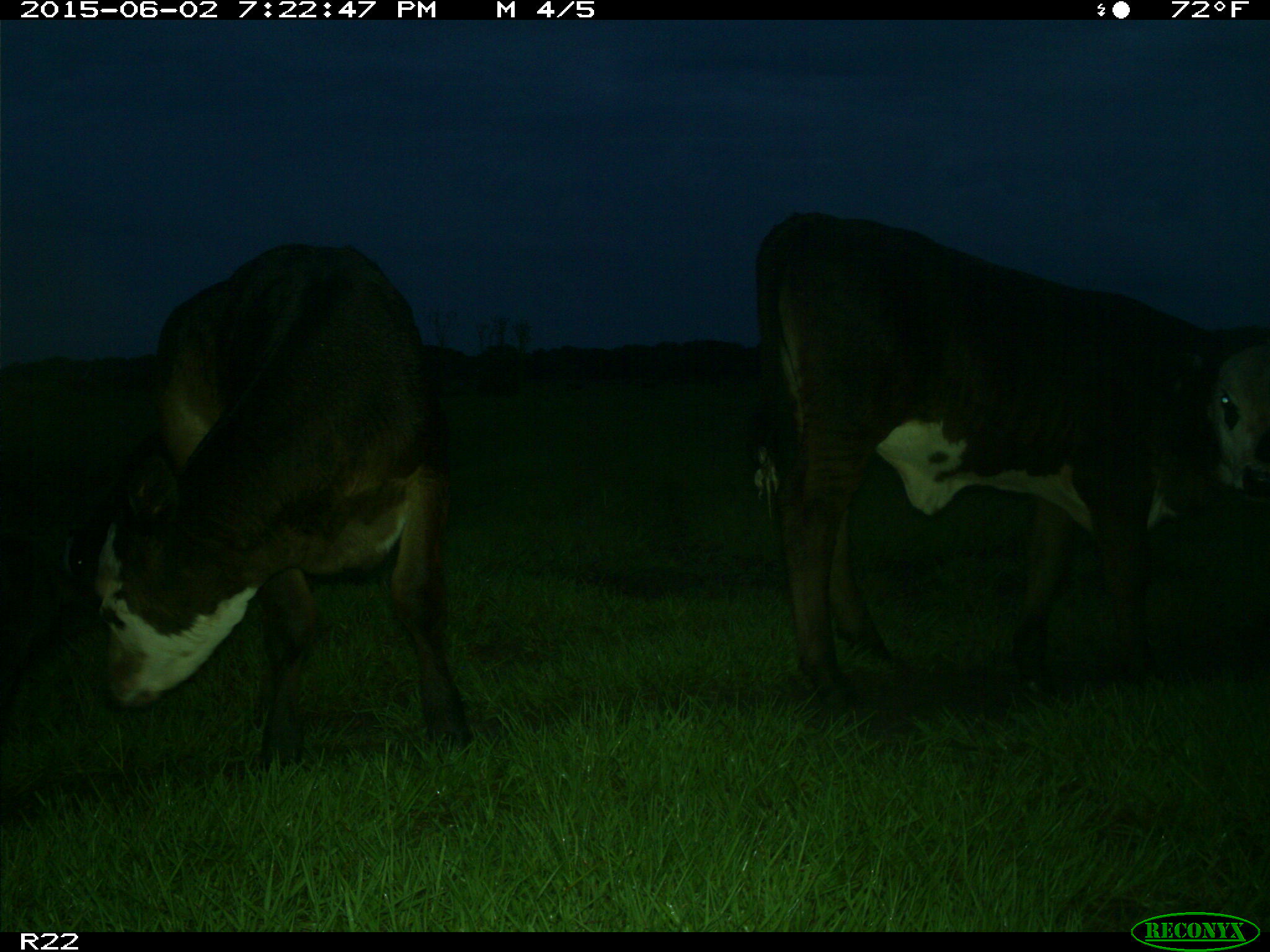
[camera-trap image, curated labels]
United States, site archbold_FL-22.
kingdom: Animalia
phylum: Chordata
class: Mammalia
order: Artiodactyla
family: Bovidae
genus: Bos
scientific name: Bos taurus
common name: domestic cow